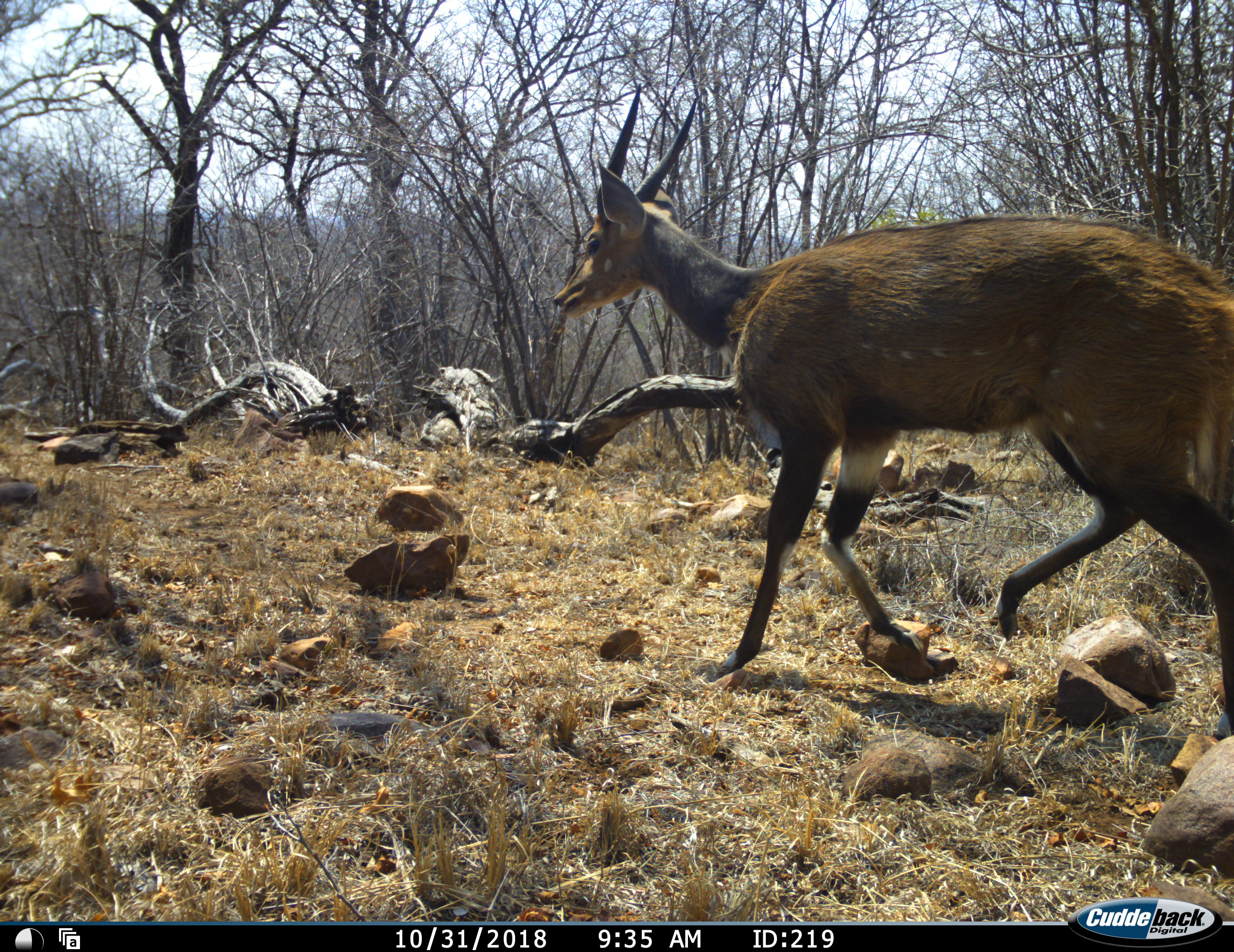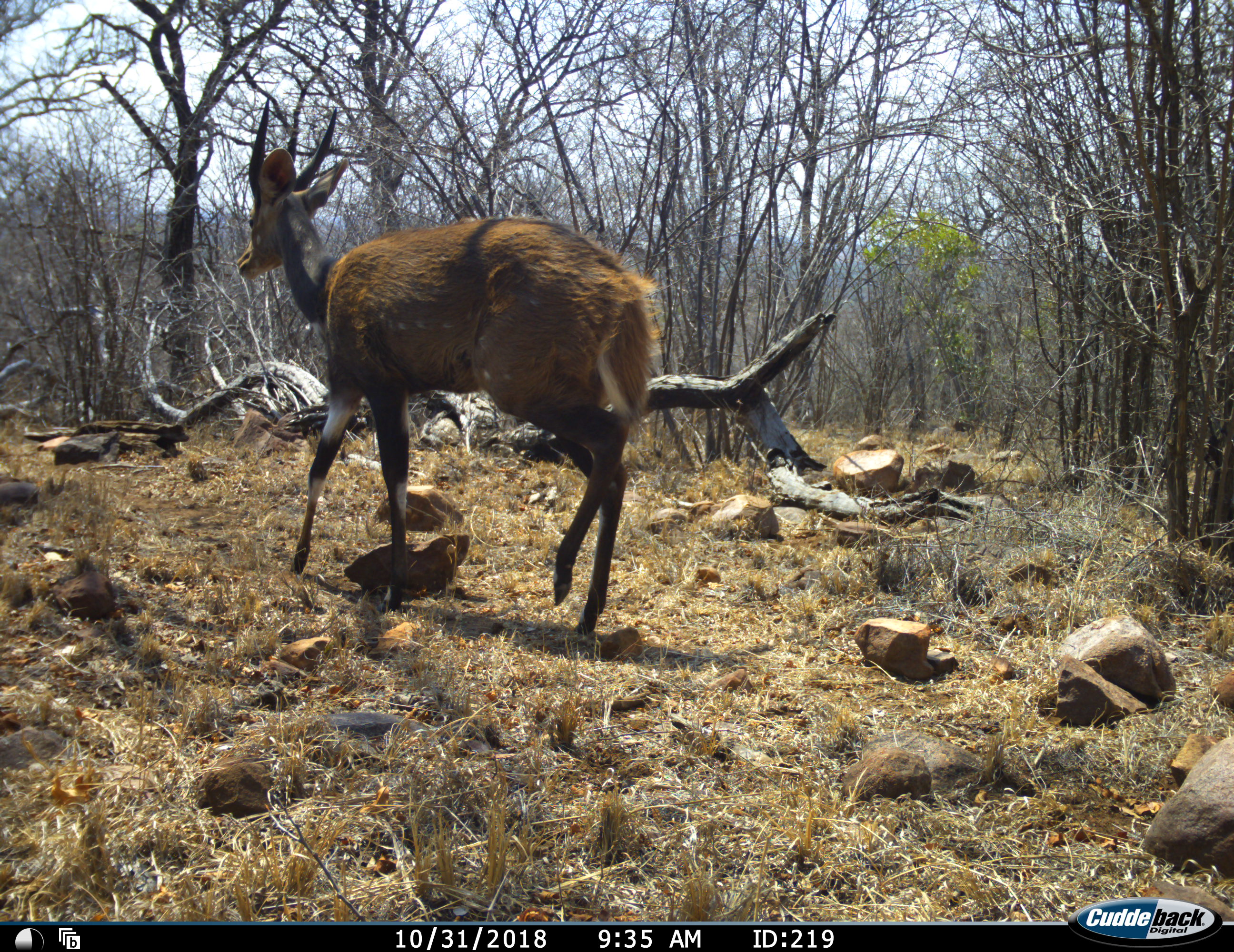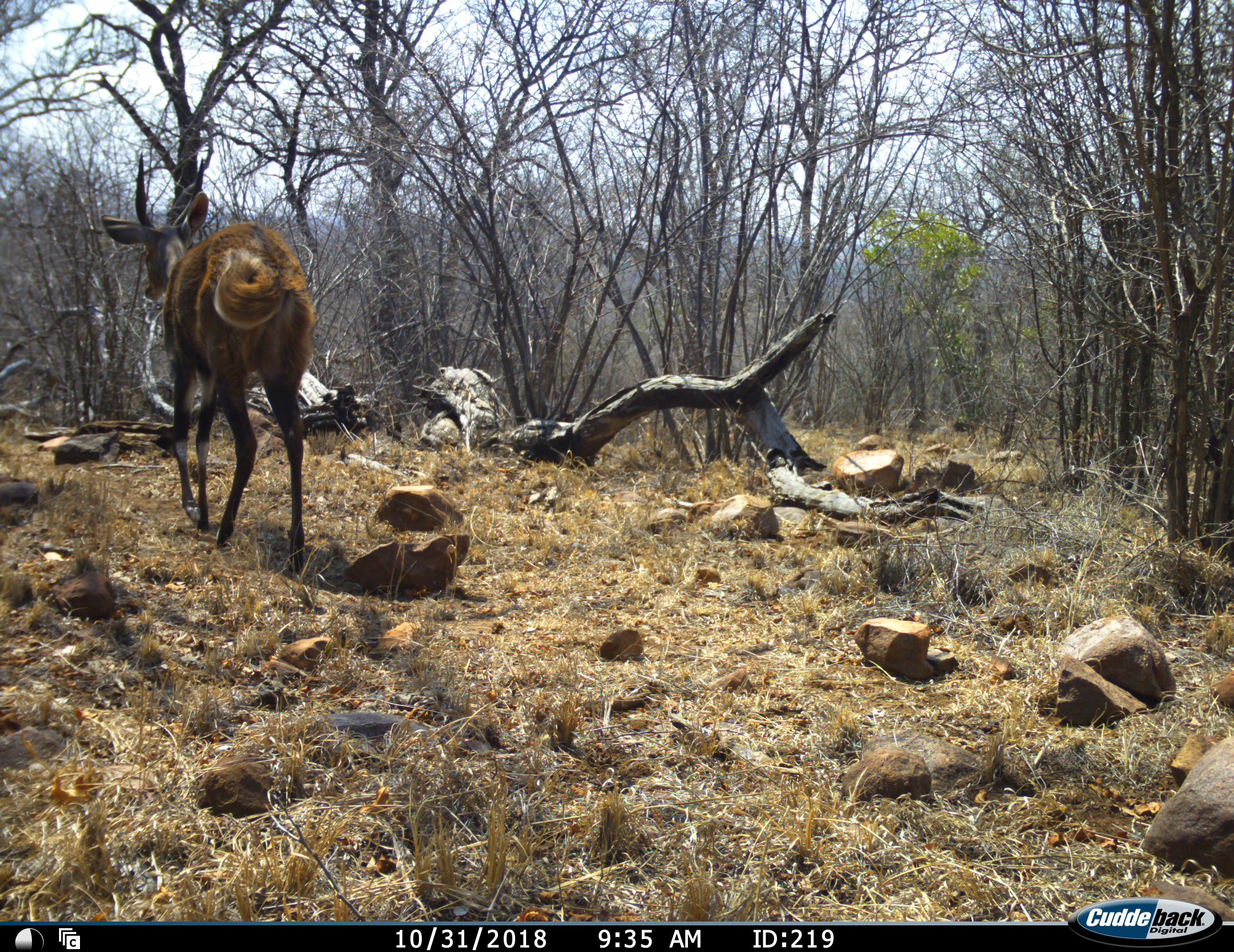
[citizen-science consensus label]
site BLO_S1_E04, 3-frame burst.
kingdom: Animalia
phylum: Chordata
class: Mammalia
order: Artiodactyla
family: Bovidae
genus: Tragelaphus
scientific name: Tragelaphus scriptus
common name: bushbuck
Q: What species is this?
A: Bushbuck (Tragelaphus scriptus).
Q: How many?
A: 1.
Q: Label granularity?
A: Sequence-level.